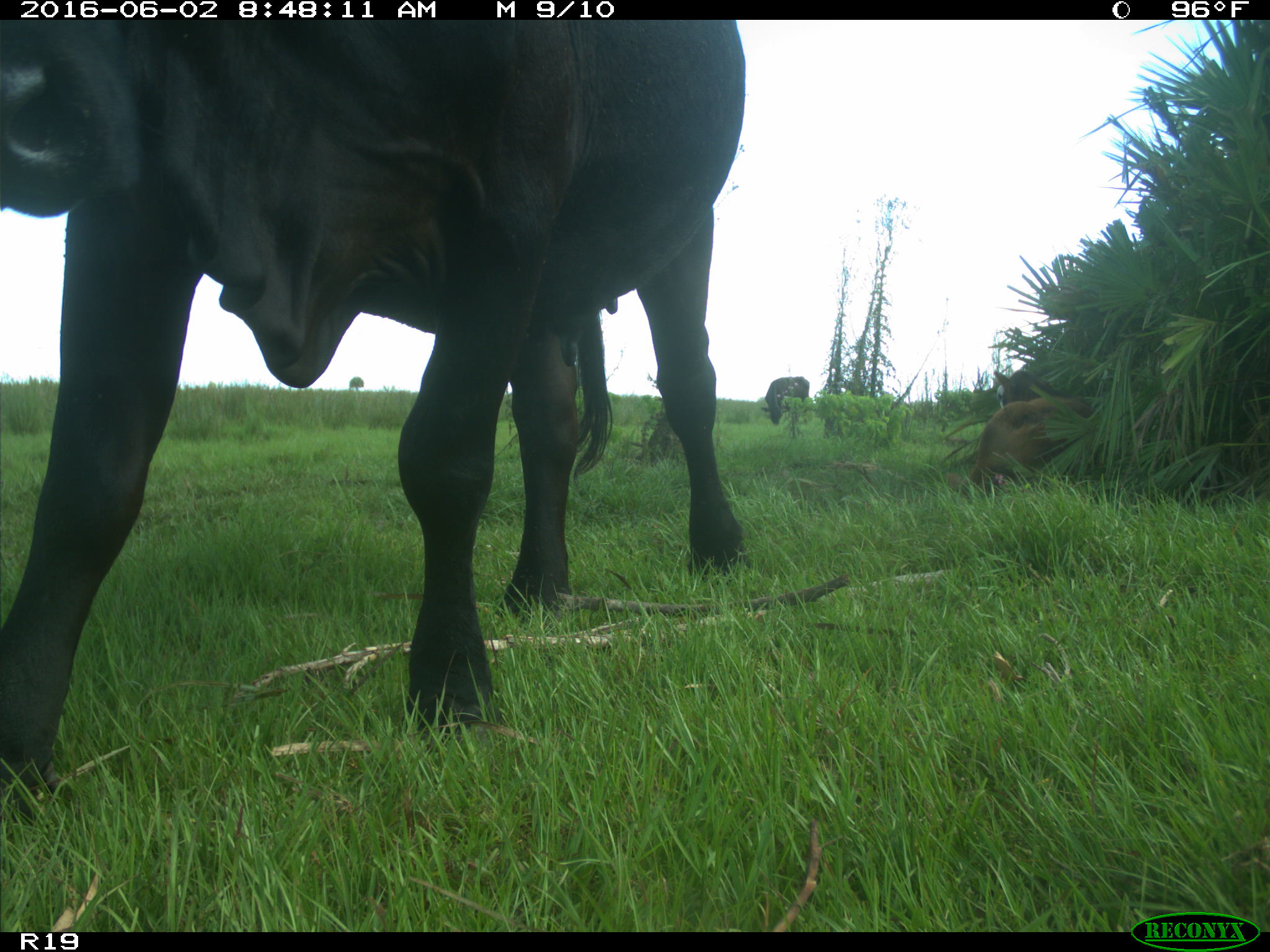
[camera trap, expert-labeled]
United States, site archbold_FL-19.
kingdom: Animalia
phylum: Chordata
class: Mammalia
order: Artiodactyla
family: Bovidae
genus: Bos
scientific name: Bos taurus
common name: domestic cow